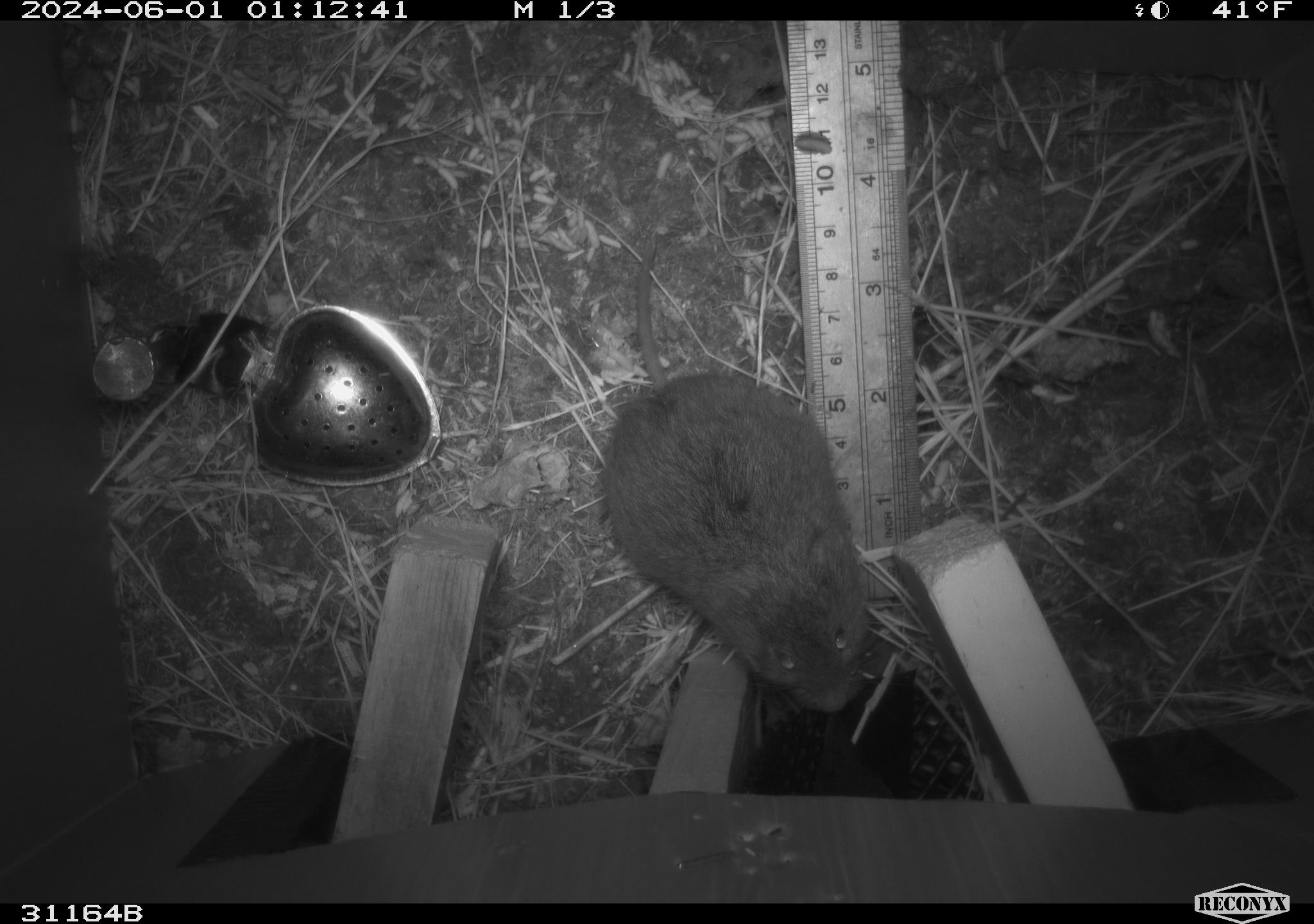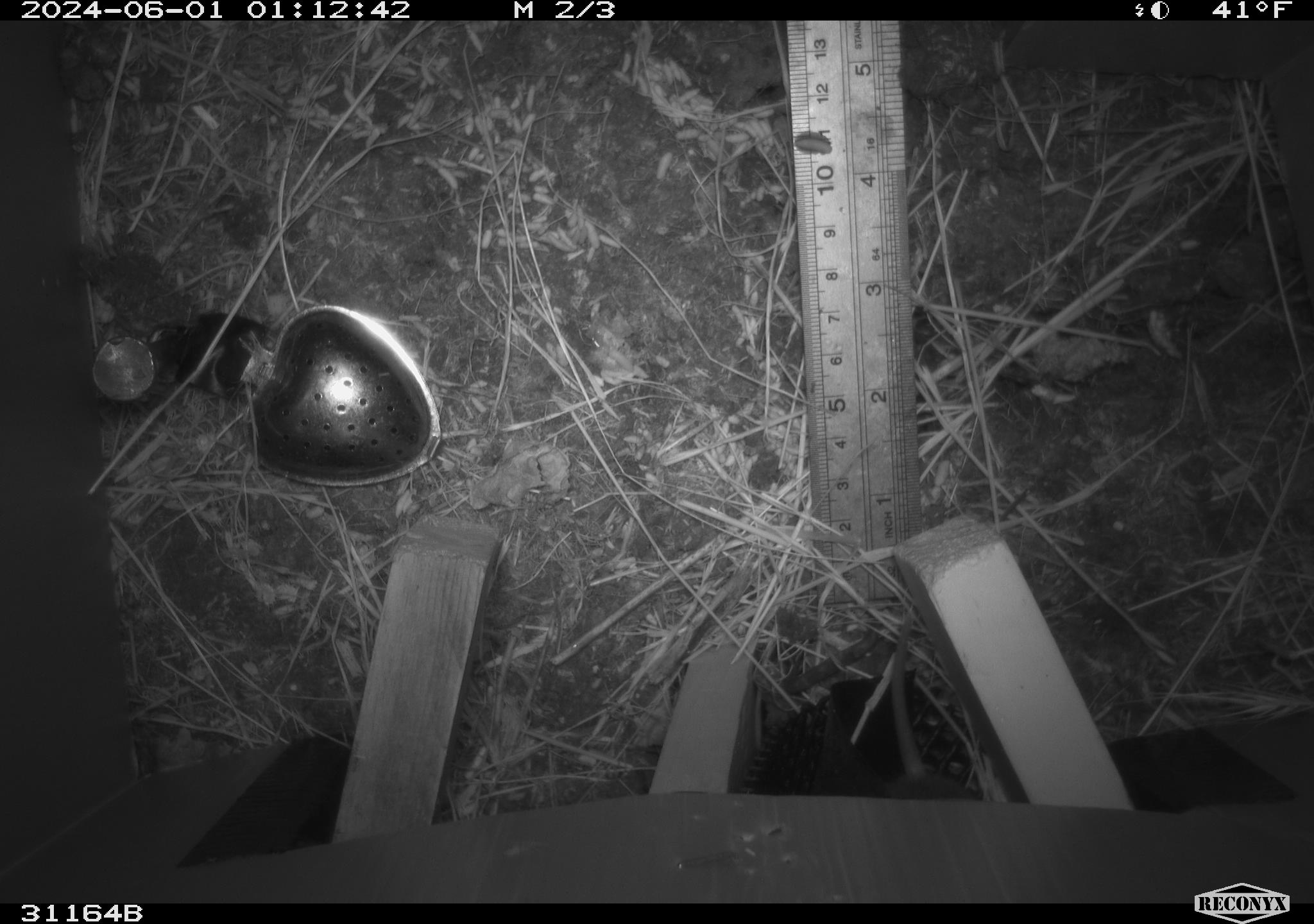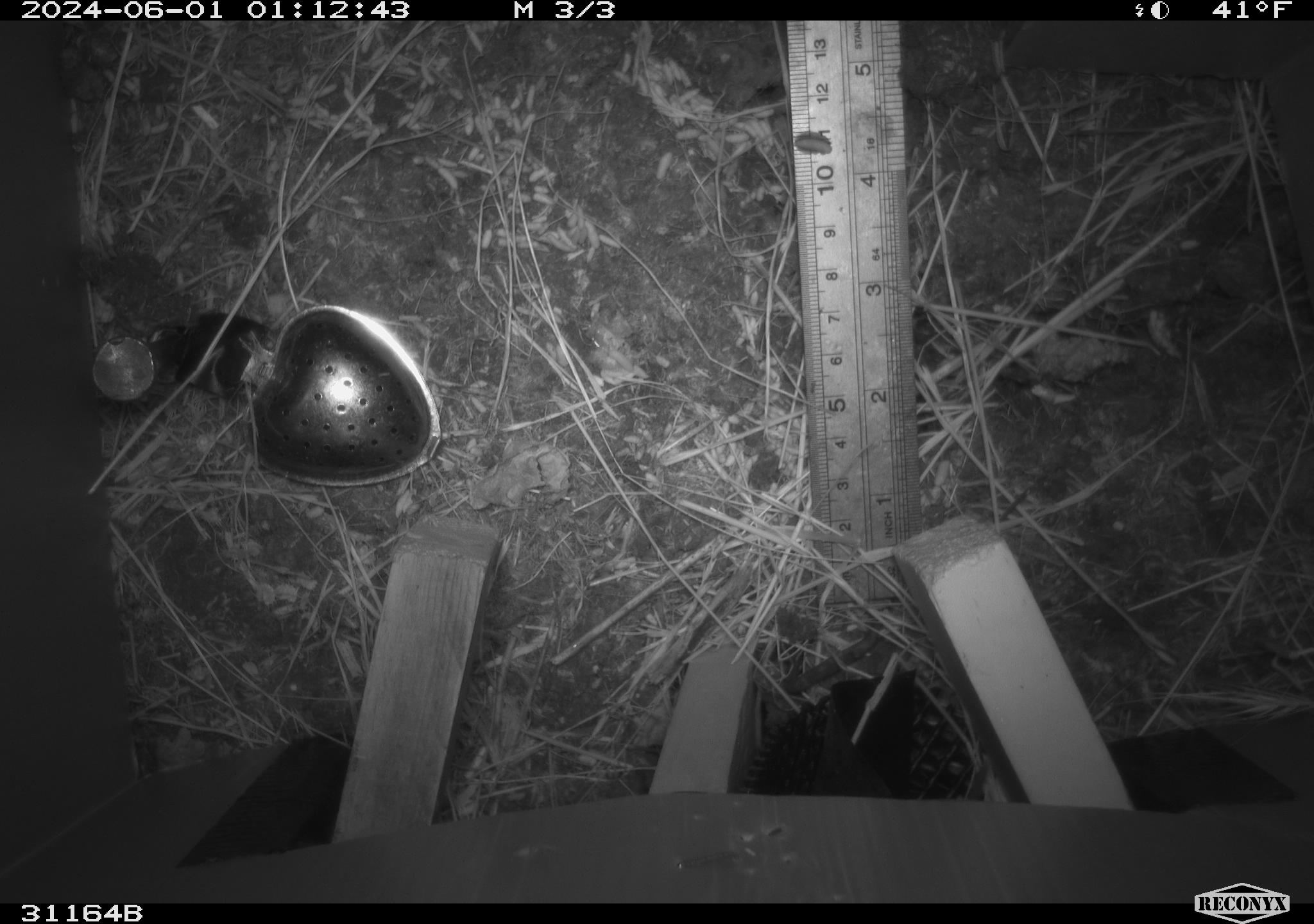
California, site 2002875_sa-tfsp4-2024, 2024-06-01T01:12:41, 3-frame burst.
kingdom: Animalia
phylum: Chordata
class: Mammalia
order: Rodentia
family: Cricetidae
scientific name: Arvicolinae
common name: voles, lemmings, and muskrats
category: arvicolinae subfamily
Arvicolinae subfamily (voles, lemmings, and muskrats) (Arvicolinae).